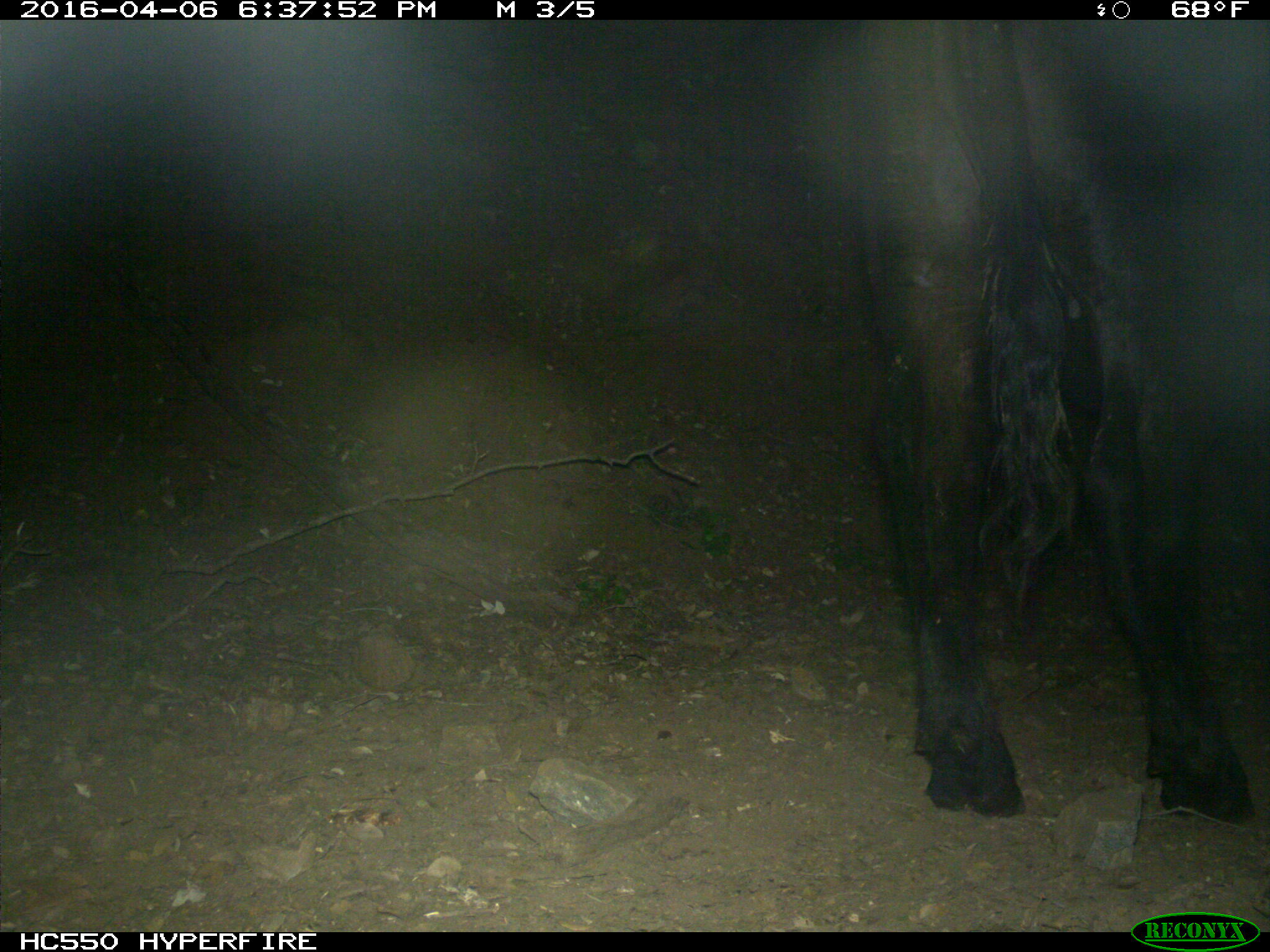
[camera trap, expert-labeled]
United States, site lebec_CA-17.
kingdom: Animalia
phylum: Chordata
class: Mammalia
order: Artiodactyla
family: Bovidae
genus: Bos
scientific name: Bos taurus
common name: domestic cow